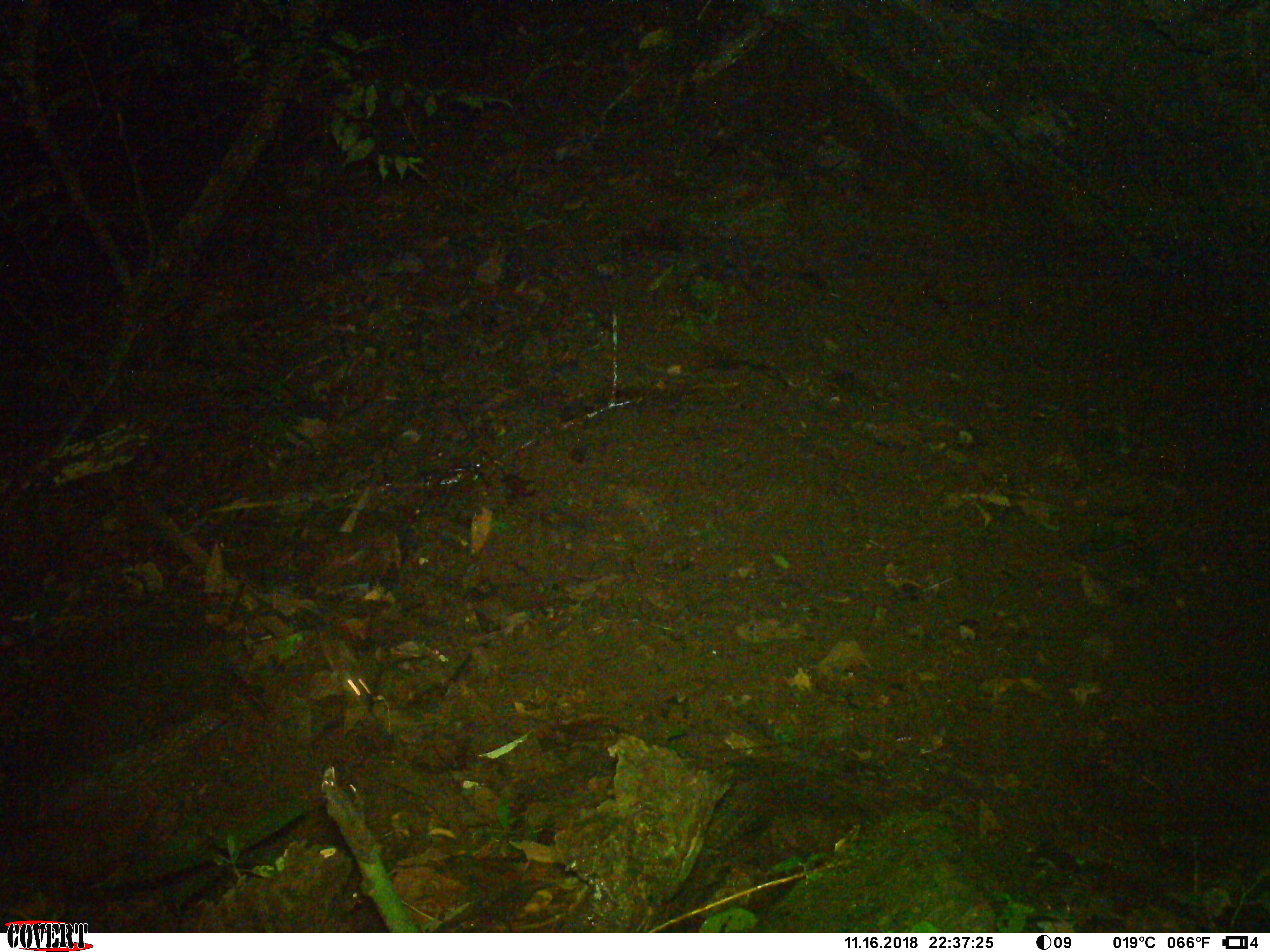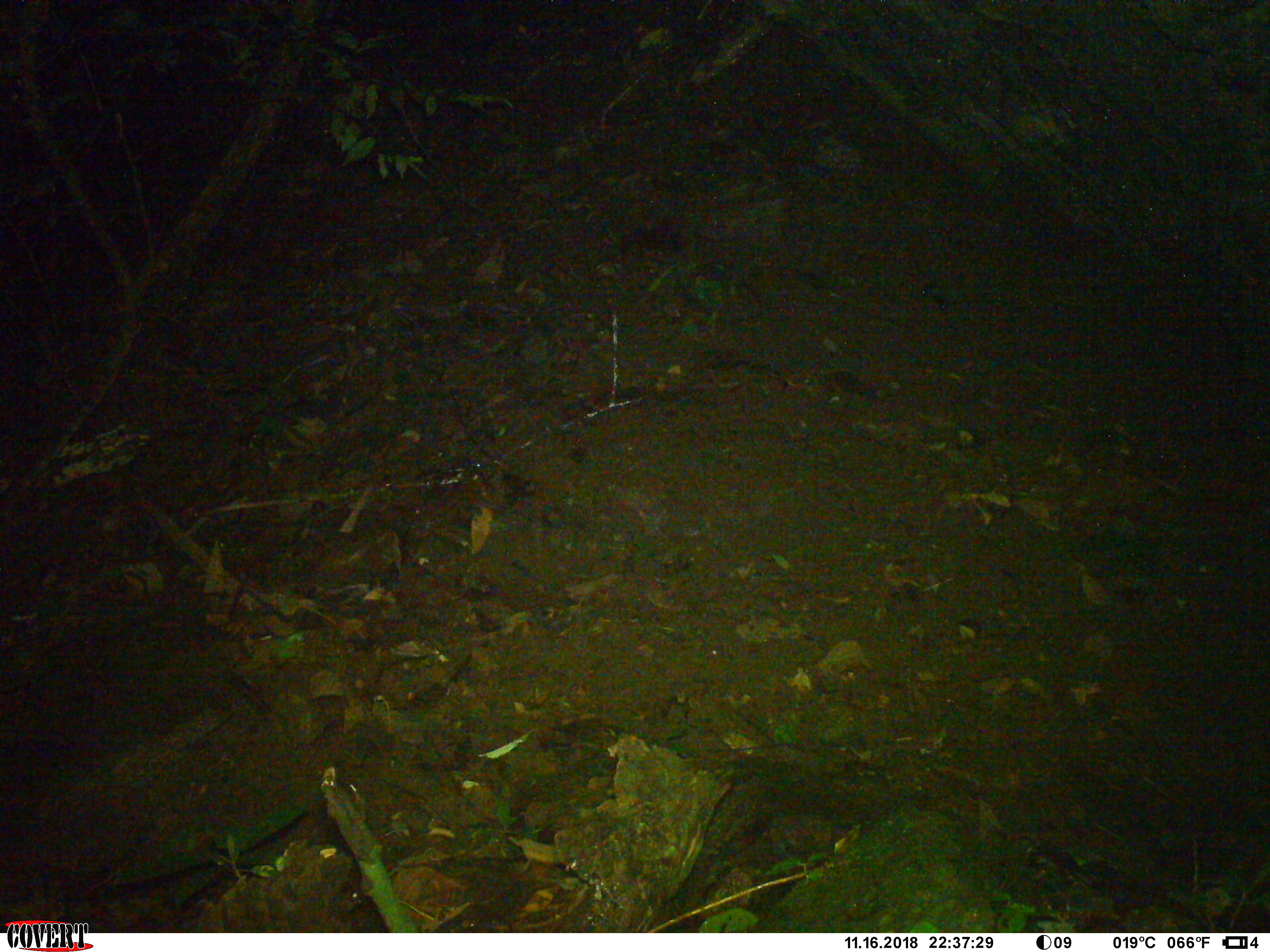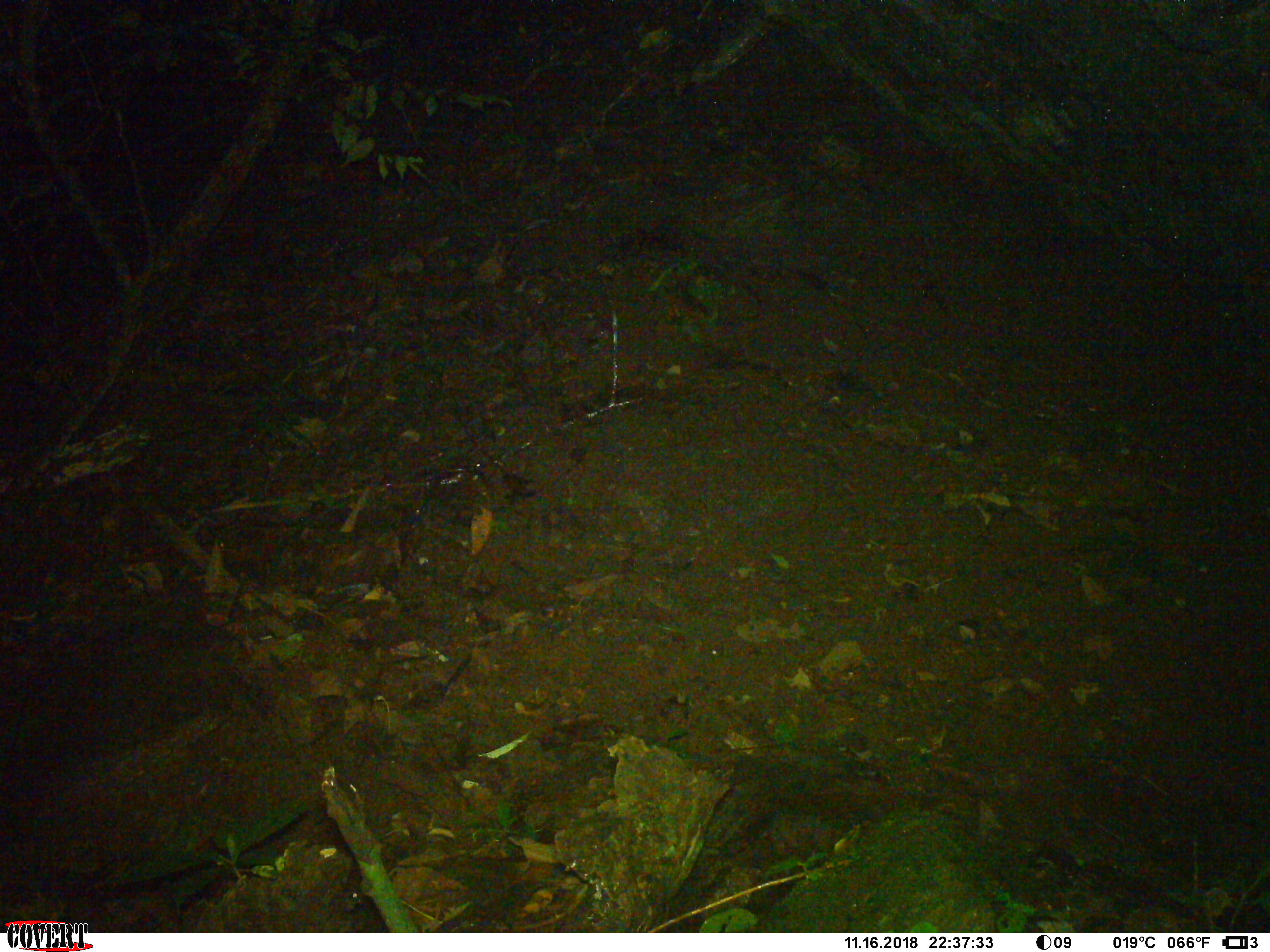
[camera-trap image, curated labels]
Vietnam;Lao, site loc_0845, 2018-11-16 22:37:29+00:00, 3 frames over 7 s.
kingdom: Animalia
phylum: Chordata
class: Mammalia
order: Rodentia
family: Muridae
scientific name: Muridae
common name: old-world mice and rats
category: unidentified murid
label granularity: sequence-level